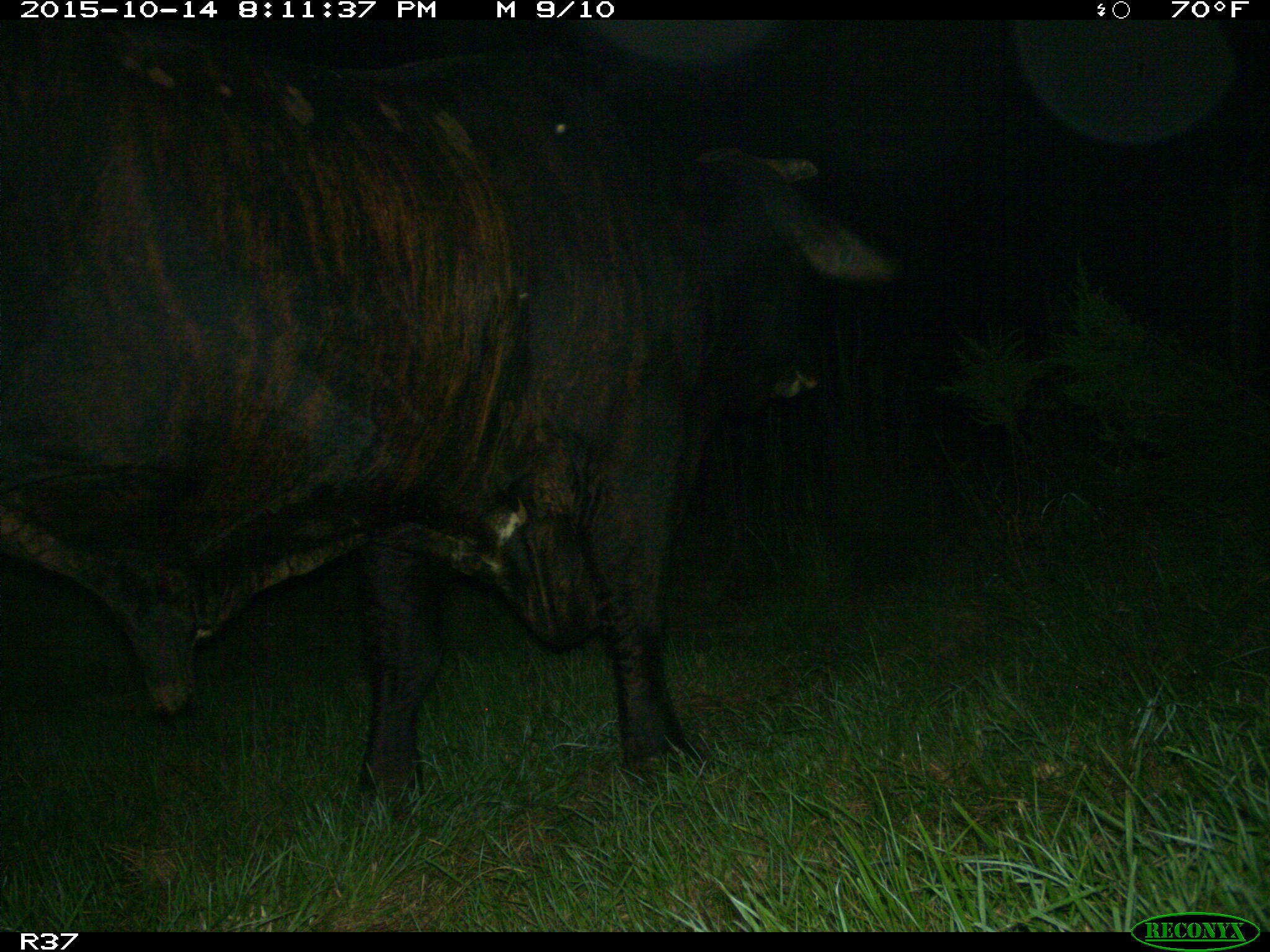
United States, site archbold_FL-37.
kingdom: Animalia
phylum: Chordata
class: Mammalia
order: Artiodactyla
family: Bovidae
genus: Bos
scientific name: Bos taurus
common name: domestic cow